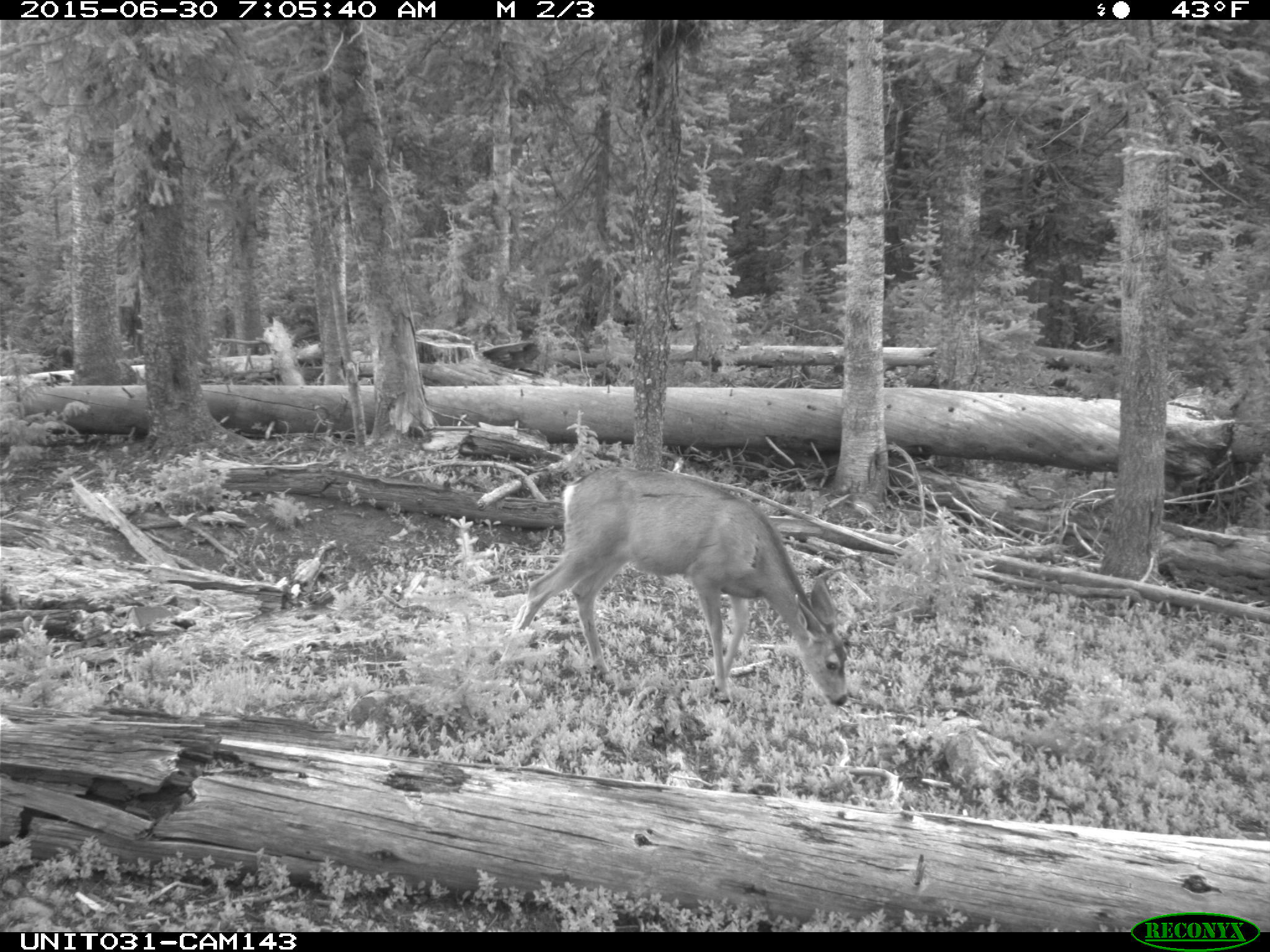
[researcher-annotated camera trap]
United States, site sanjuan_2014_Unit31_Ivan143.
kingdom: Animalia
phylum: Chordata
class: Mammalia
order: Artiodactyla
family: Cervidae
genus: Odocoileus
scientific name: Odocoileus hemionus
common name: mule deer